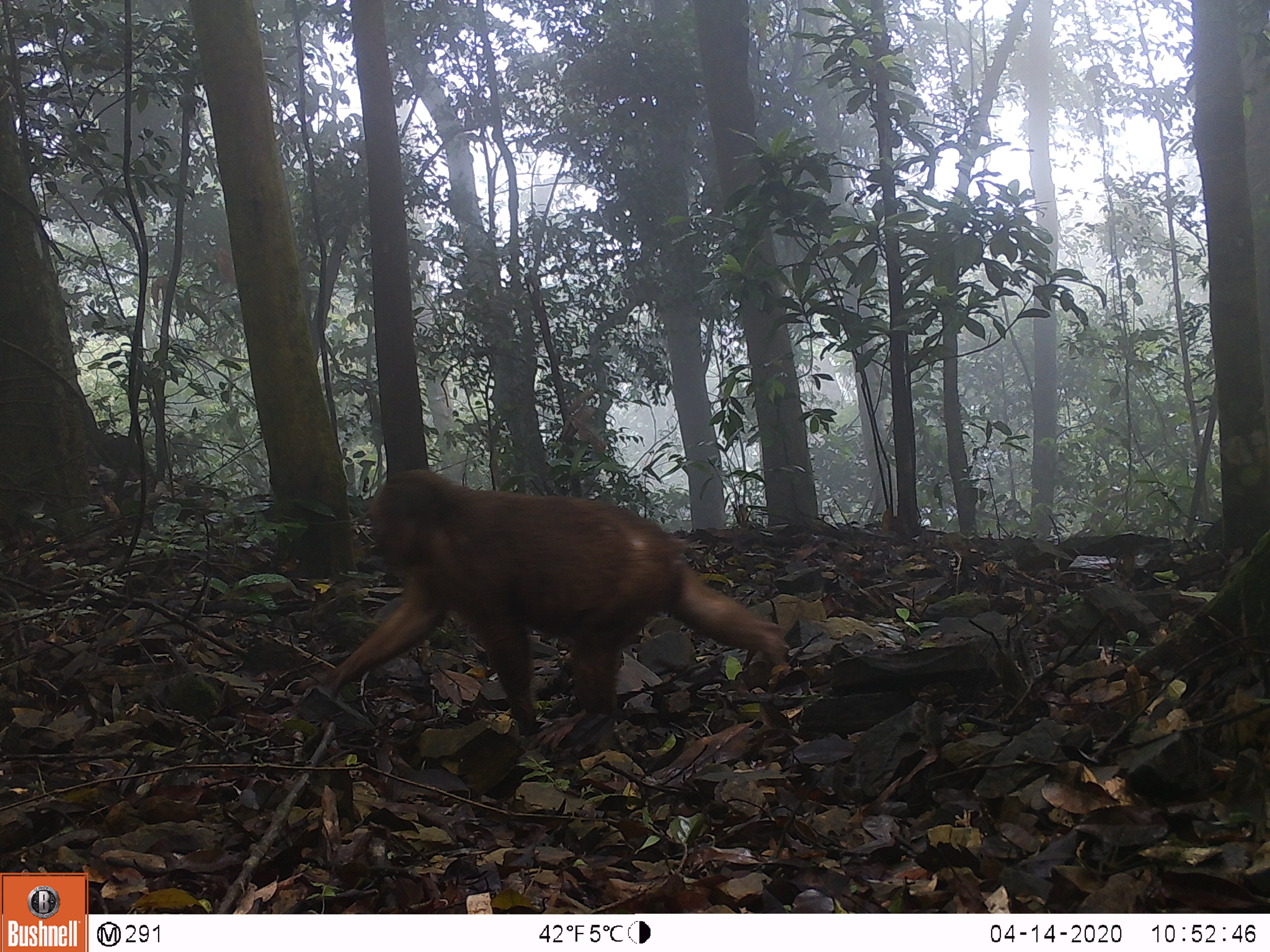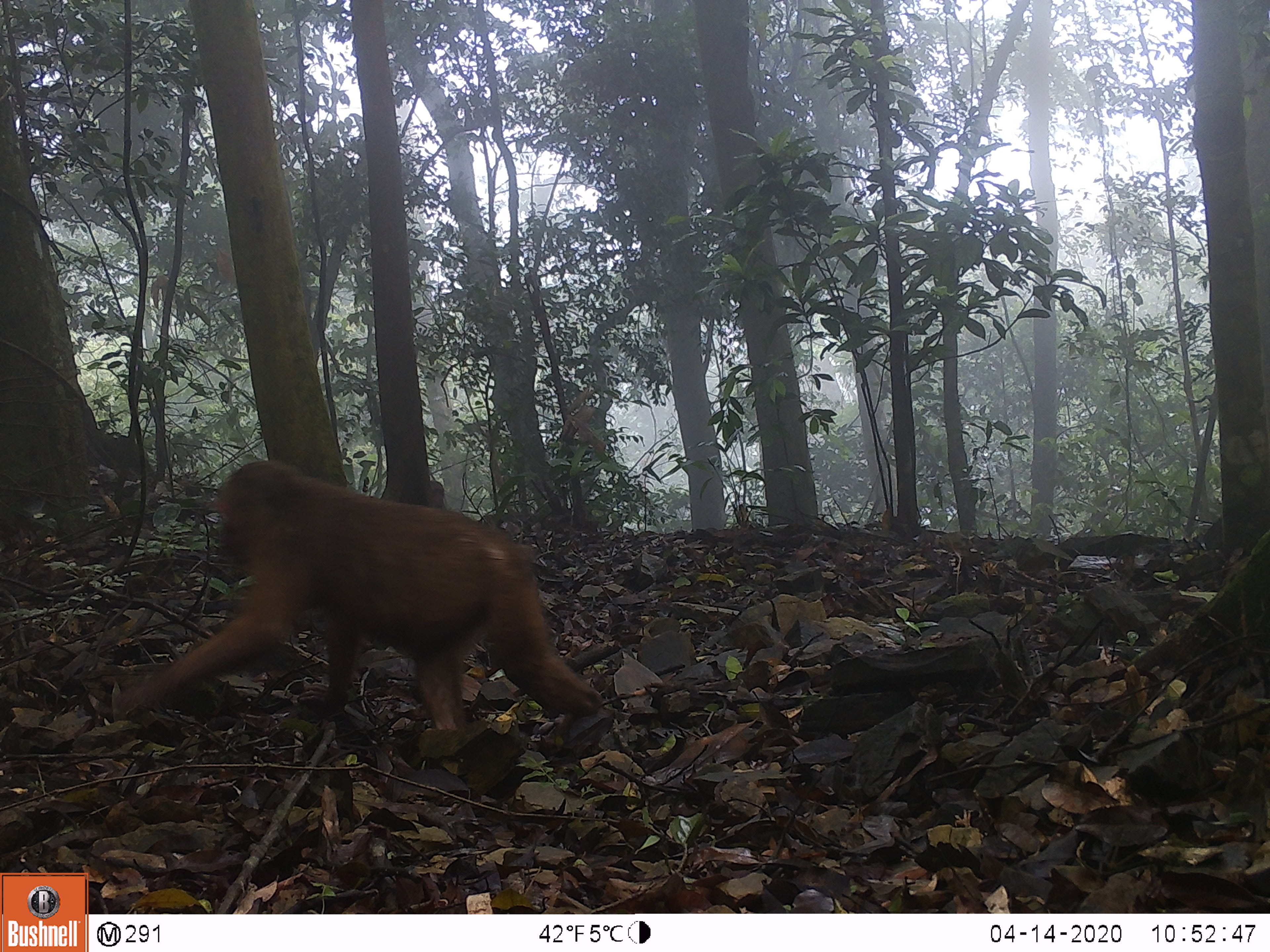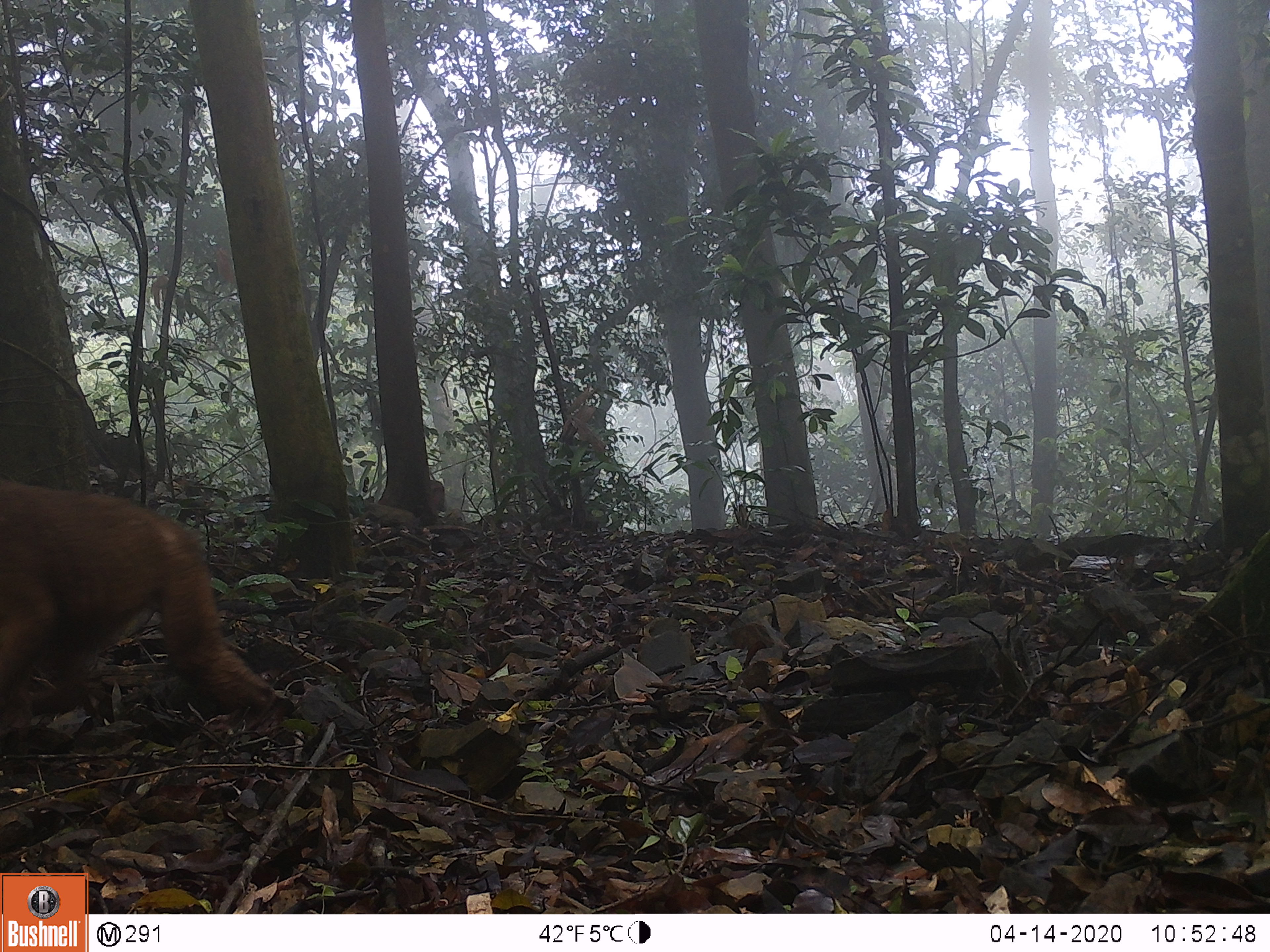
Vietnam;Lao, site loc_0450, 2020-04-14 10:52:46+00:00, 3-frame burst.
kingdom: Animalia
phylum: Chordata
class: Mammalia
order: Primates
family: Cercopithecidae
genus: Macaca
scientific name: Macaca arctoides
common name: stump-tailed macaque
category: stump tailed macaque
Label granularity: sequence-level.